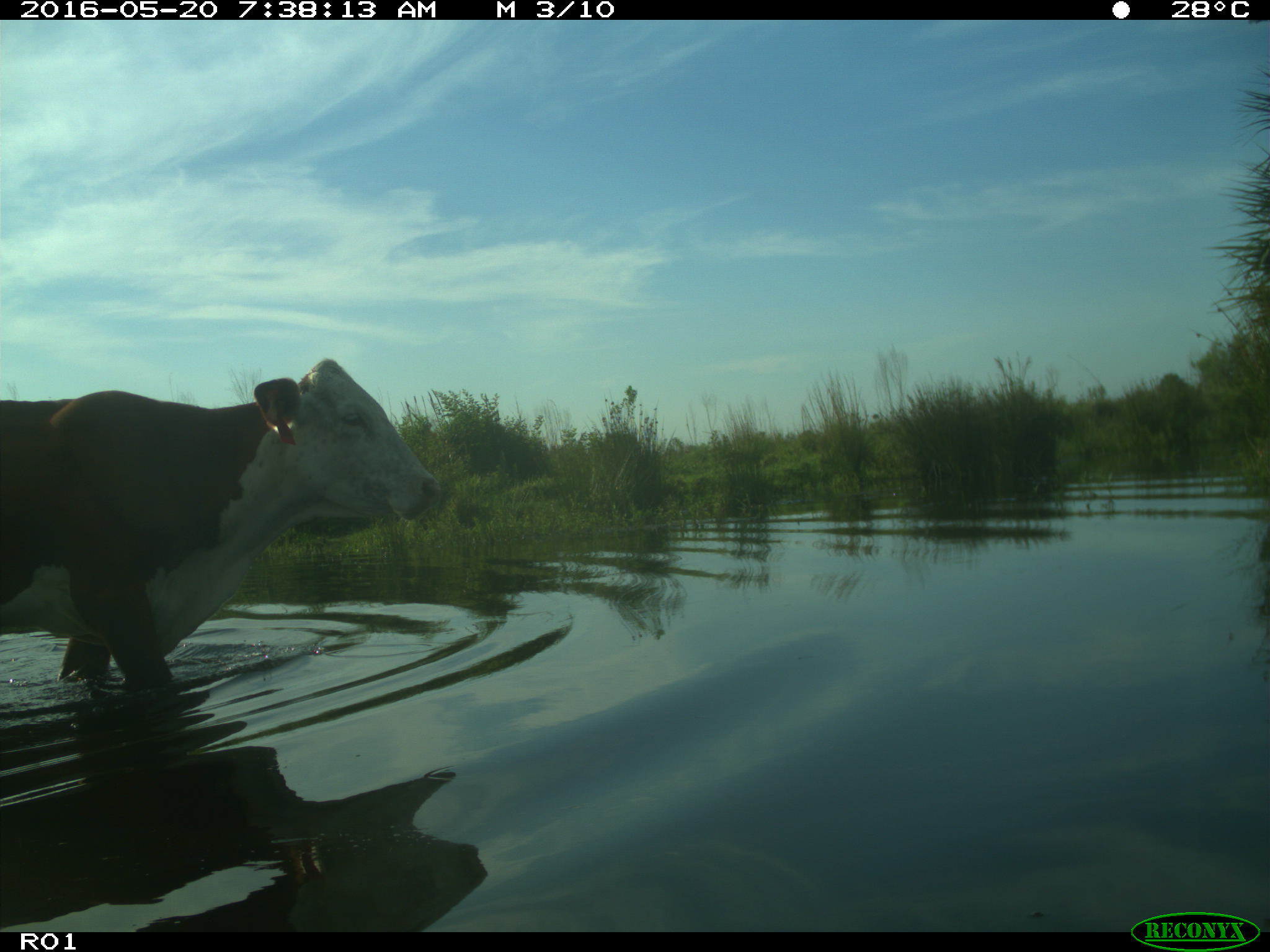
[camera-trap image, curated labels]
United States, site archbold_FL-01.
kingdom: Animalia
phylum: Chordata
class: Mammalia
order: Artiodactyla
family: Bovidae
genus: Bos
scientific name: Bos taurus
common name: domestic cow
Bos taurus (domestic cow).